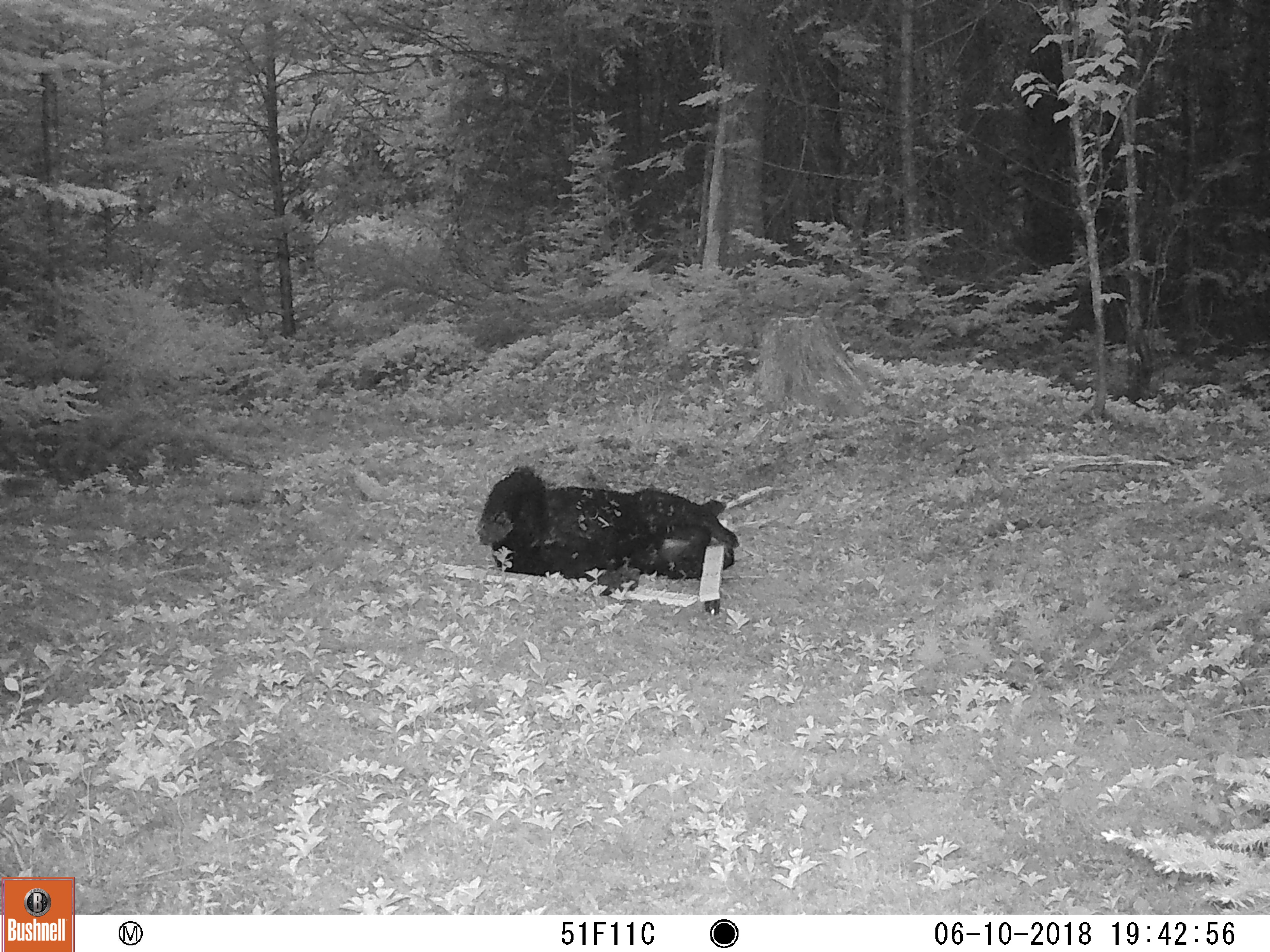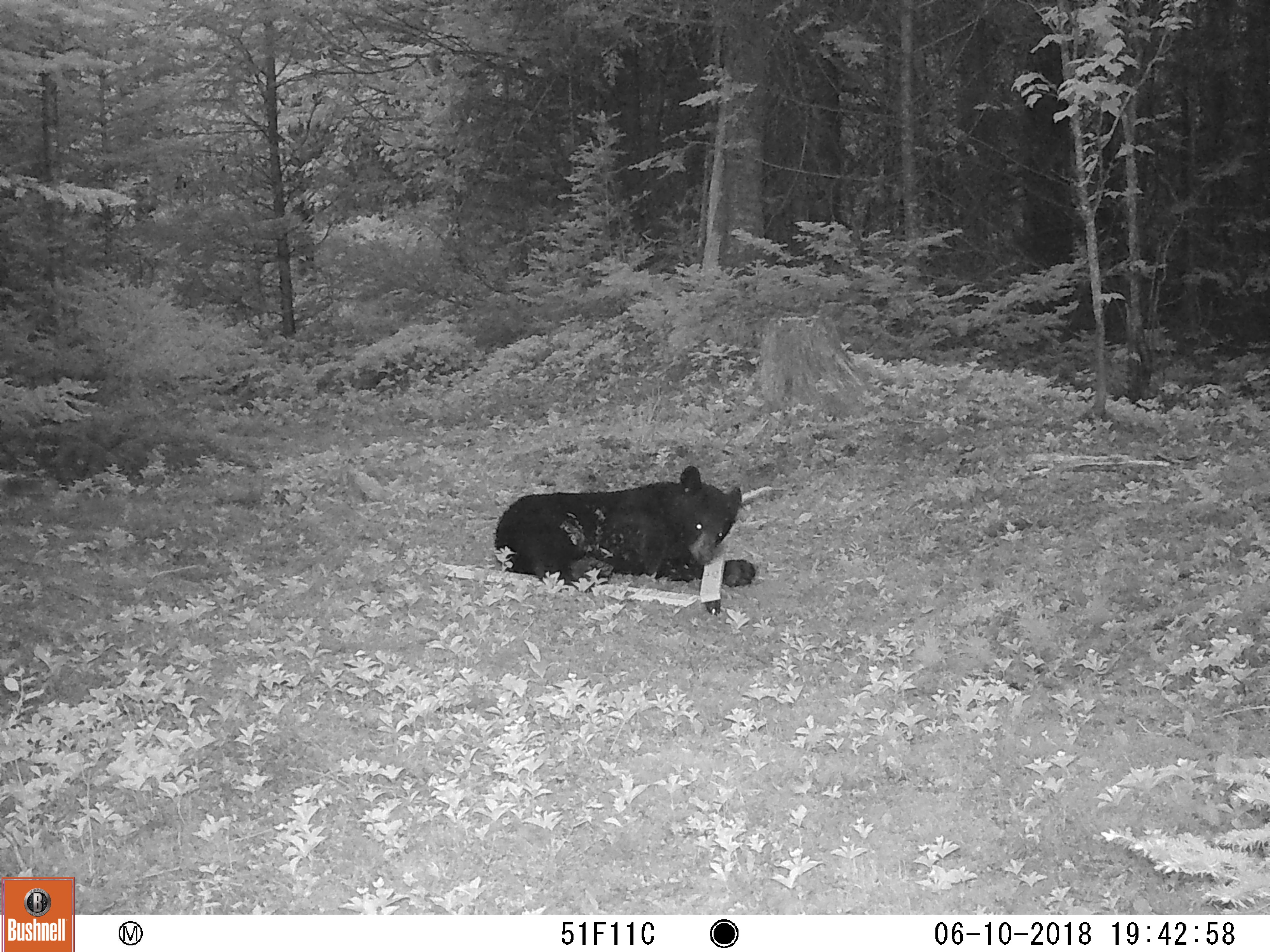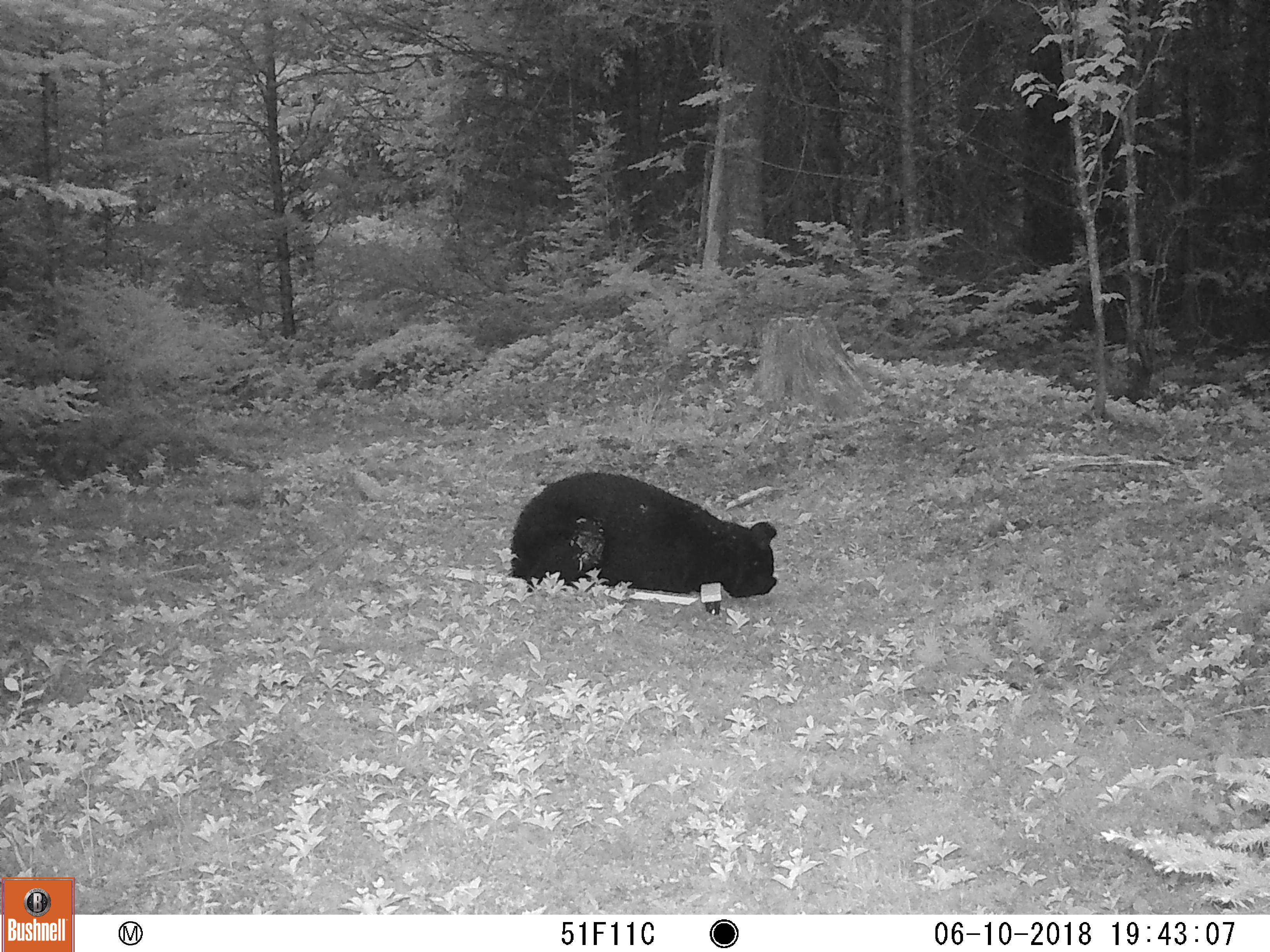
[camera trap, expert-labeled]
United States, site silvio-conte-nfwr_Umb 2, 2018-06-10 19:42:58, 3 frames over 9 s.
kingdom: Animalia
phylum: Chordata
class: Mammalia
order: Carnivora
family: Ursidae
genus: Ursus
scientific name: Ursus americanus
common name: black bear